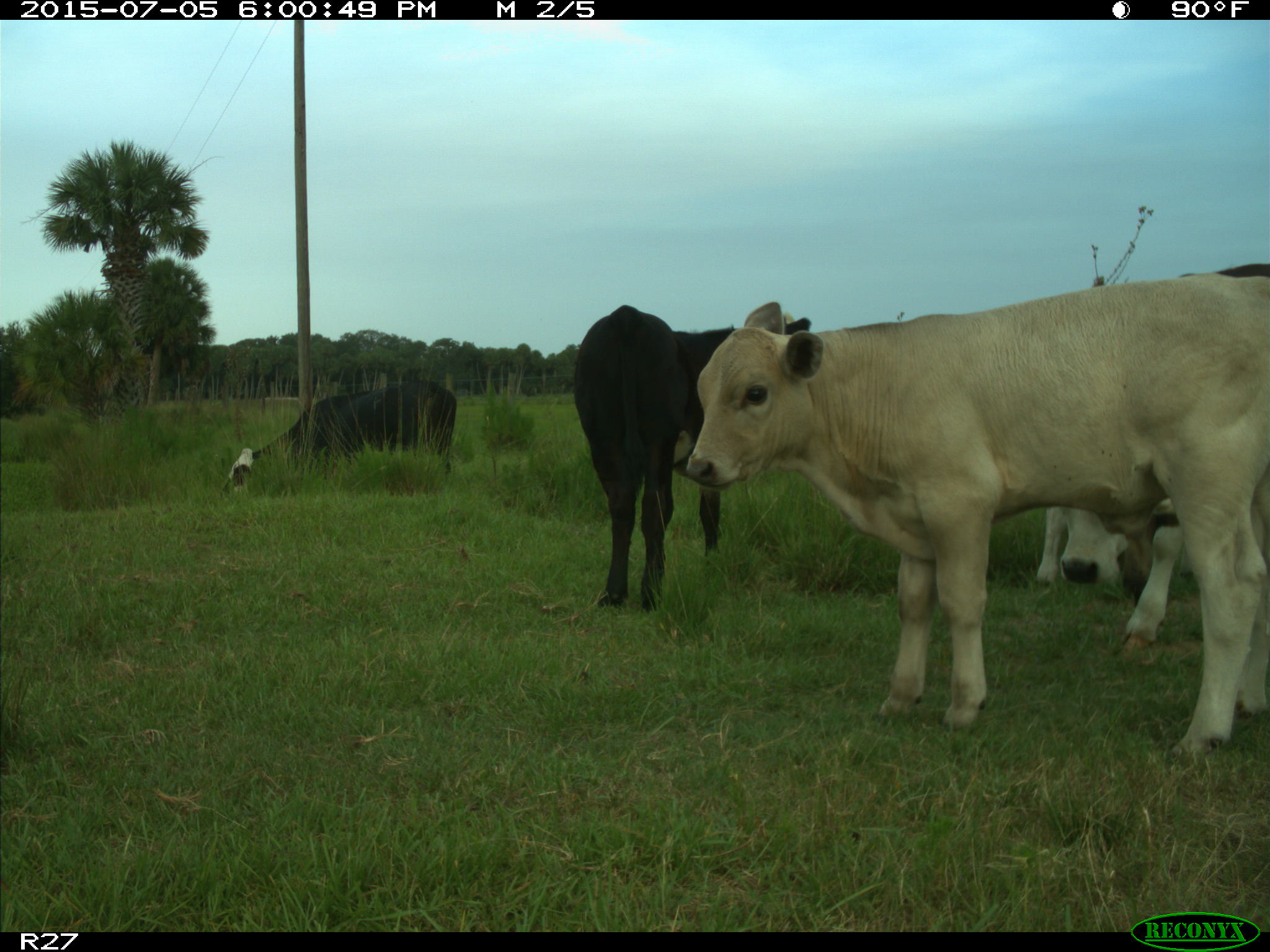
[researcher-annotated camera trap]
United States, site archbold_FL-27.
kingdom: Animalia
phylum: Chordata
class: Mammalia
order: Artiodactyla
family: Bovidae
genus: Bos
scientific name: Bos taurus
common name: domestic cow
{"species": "Bos taurus (domestic cow)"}